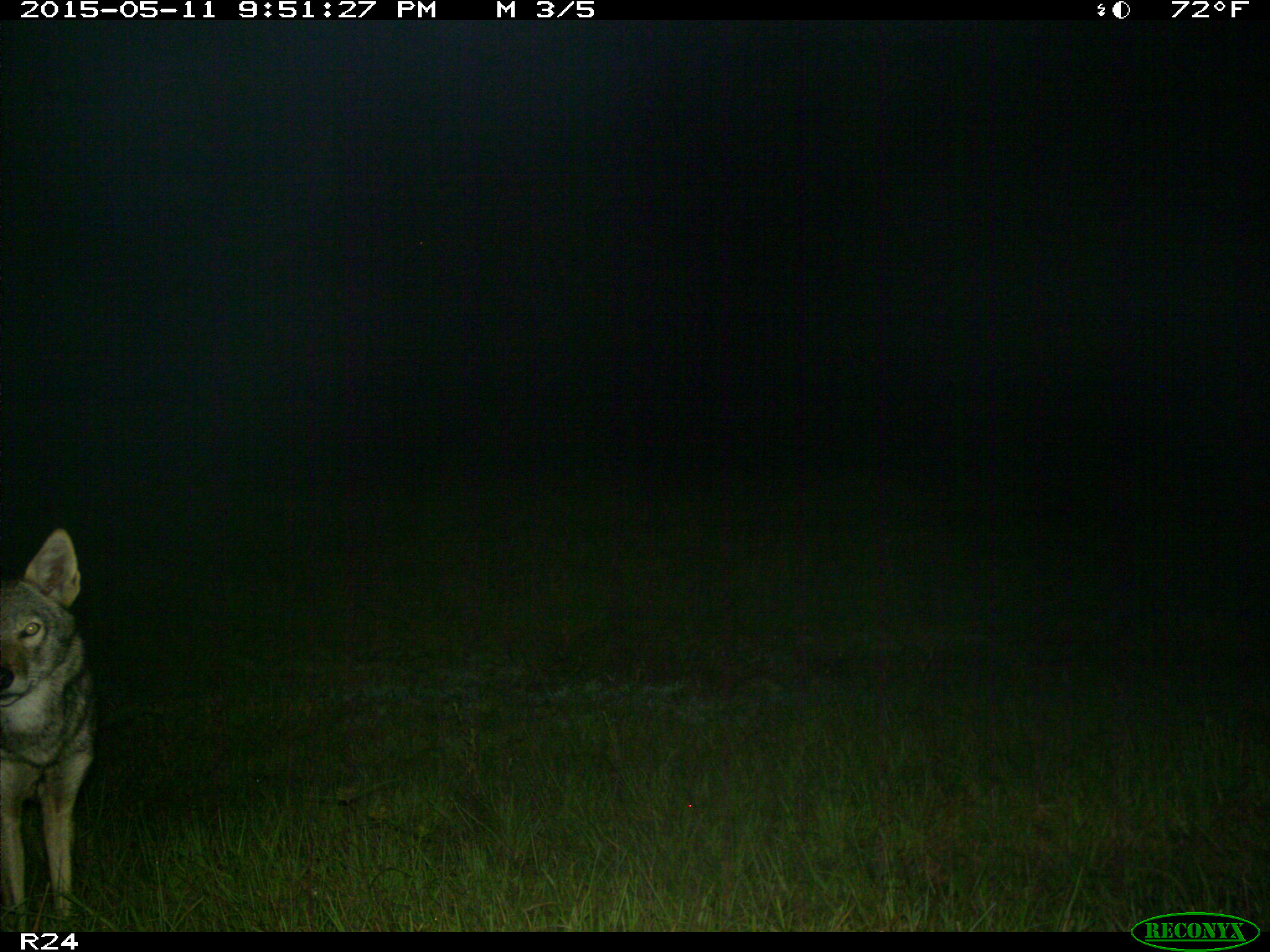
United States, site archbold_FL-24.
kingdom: Animalia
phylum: Chordata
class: Mammalia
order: Carnivora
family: Canidae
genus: Canis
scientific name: Canis latrans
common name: coyote